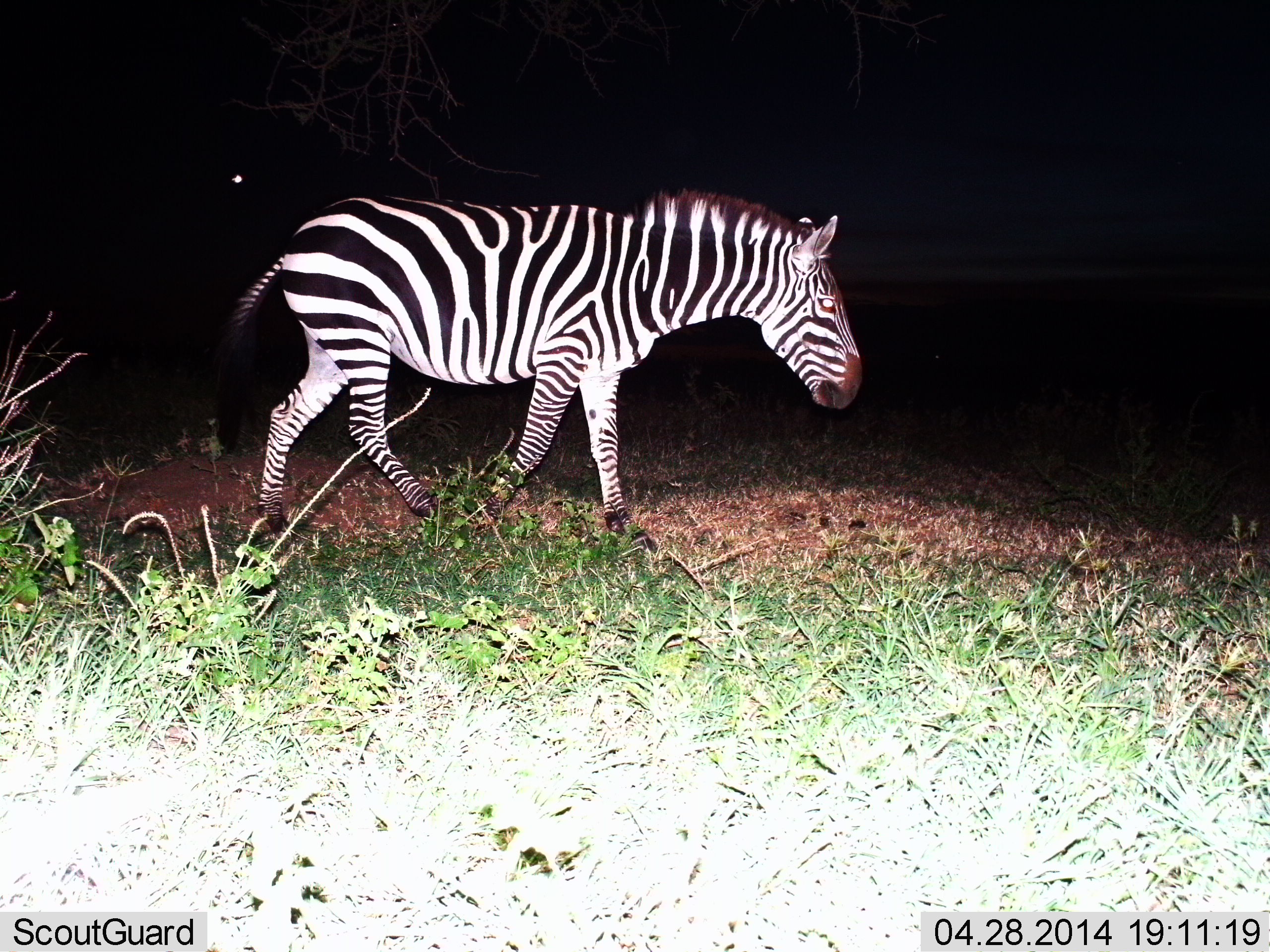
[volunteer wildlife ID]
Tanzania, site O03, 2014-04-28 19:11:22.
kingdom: Animalia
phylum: Chordata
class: Mammalia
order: Perissodactyla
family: Equidae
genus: Equus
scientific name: Equus quagga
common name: plains zebra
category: zebra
Zebra (plains zebra) (Equus quagga), count 1. Behavior (volunteer vote fractions): standing 0%, resting 0%, moving 100%, interacting 0%. Young present (vote fraction): 0%. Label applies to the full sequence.